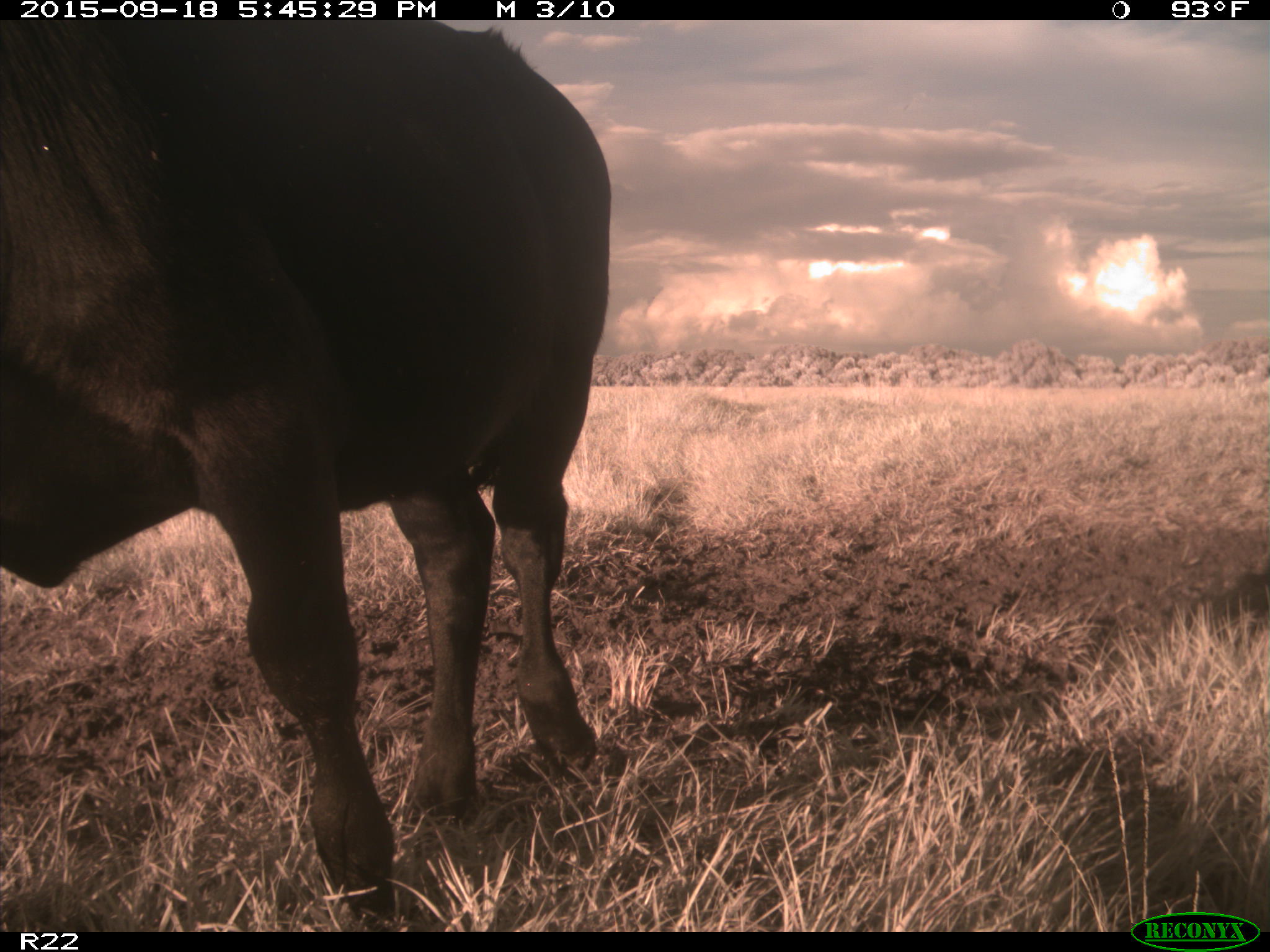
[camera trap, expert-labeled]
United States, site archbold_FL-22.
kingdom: Animalia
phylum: Chordata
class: Mammalia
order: Artiodactyla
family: Bovidae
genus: Bos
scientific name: Bos taurus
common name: domestic cow